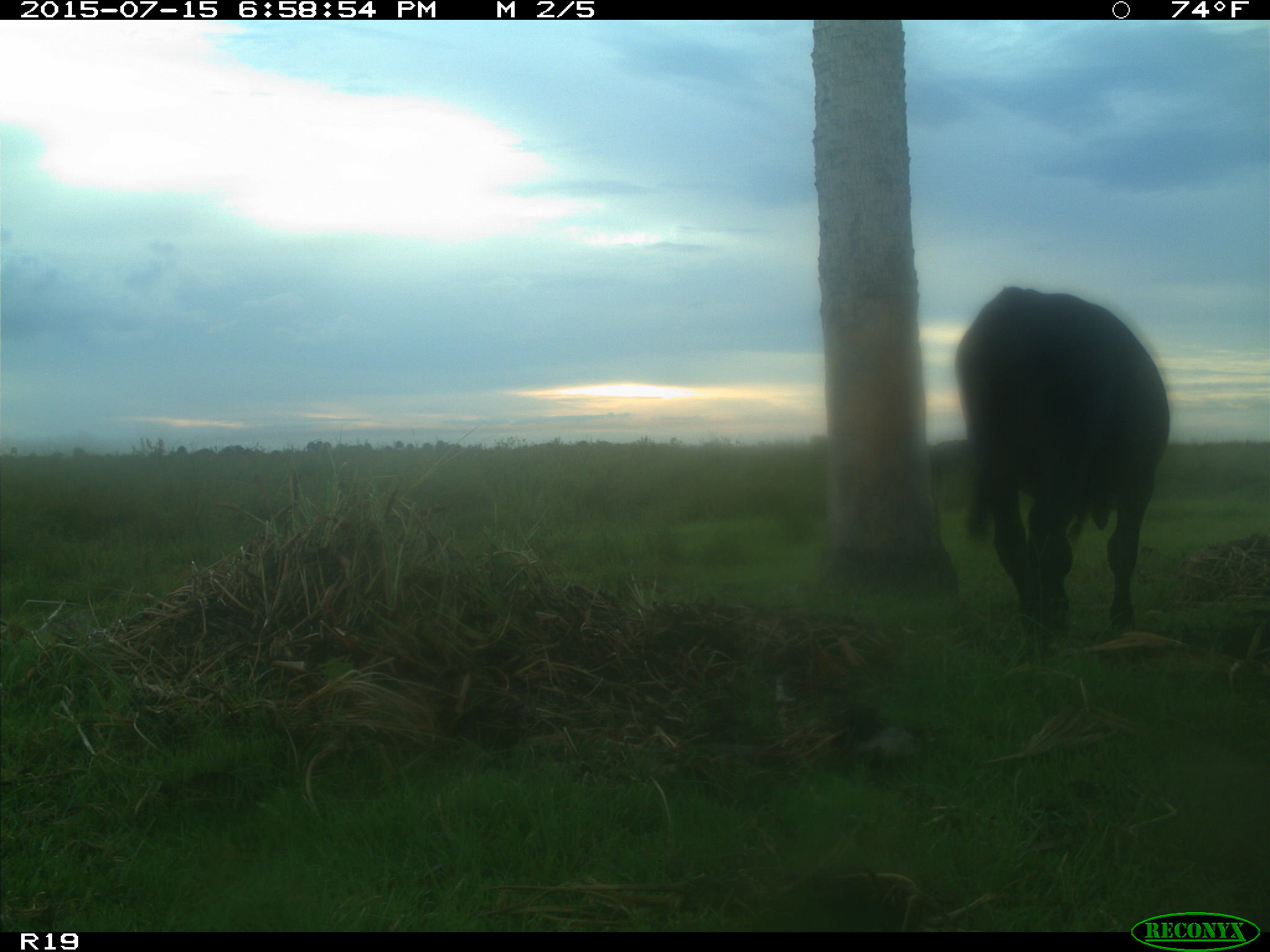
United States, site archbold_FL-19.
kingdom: Animalia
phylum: Chordata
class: Mammalia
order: Artiodactyla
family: Bovidae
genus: Bos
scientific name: Bos taurus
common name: domestic cow